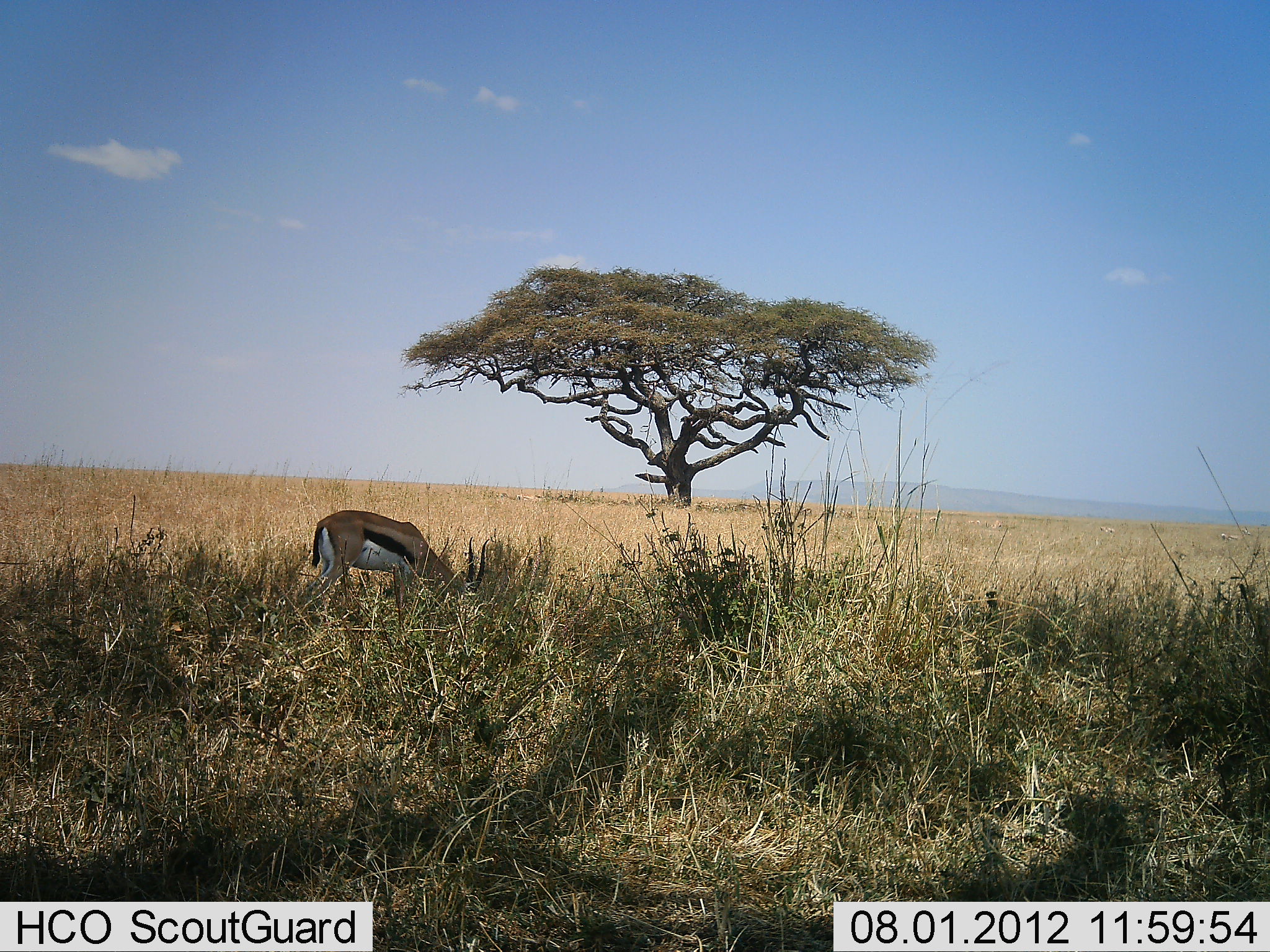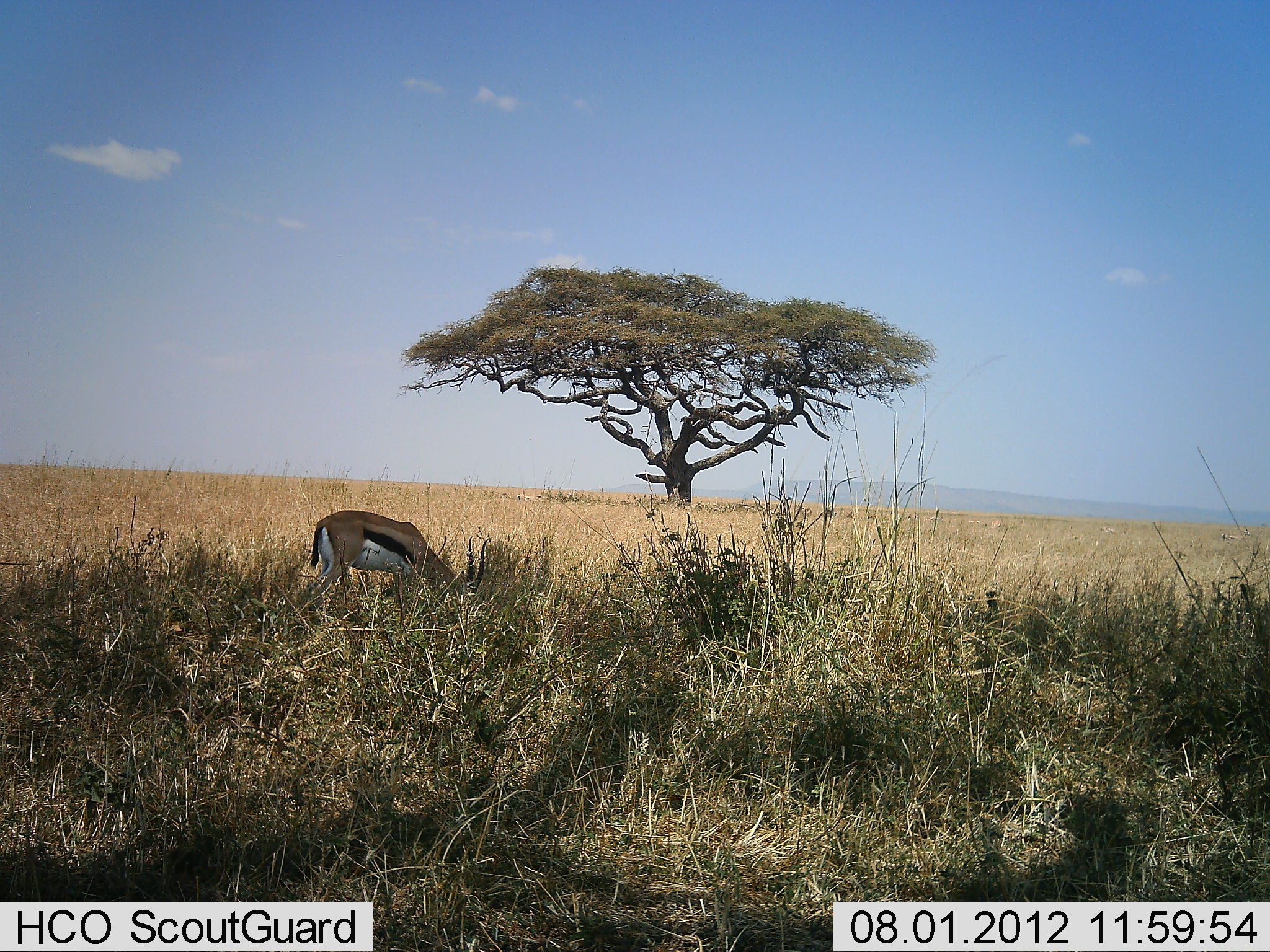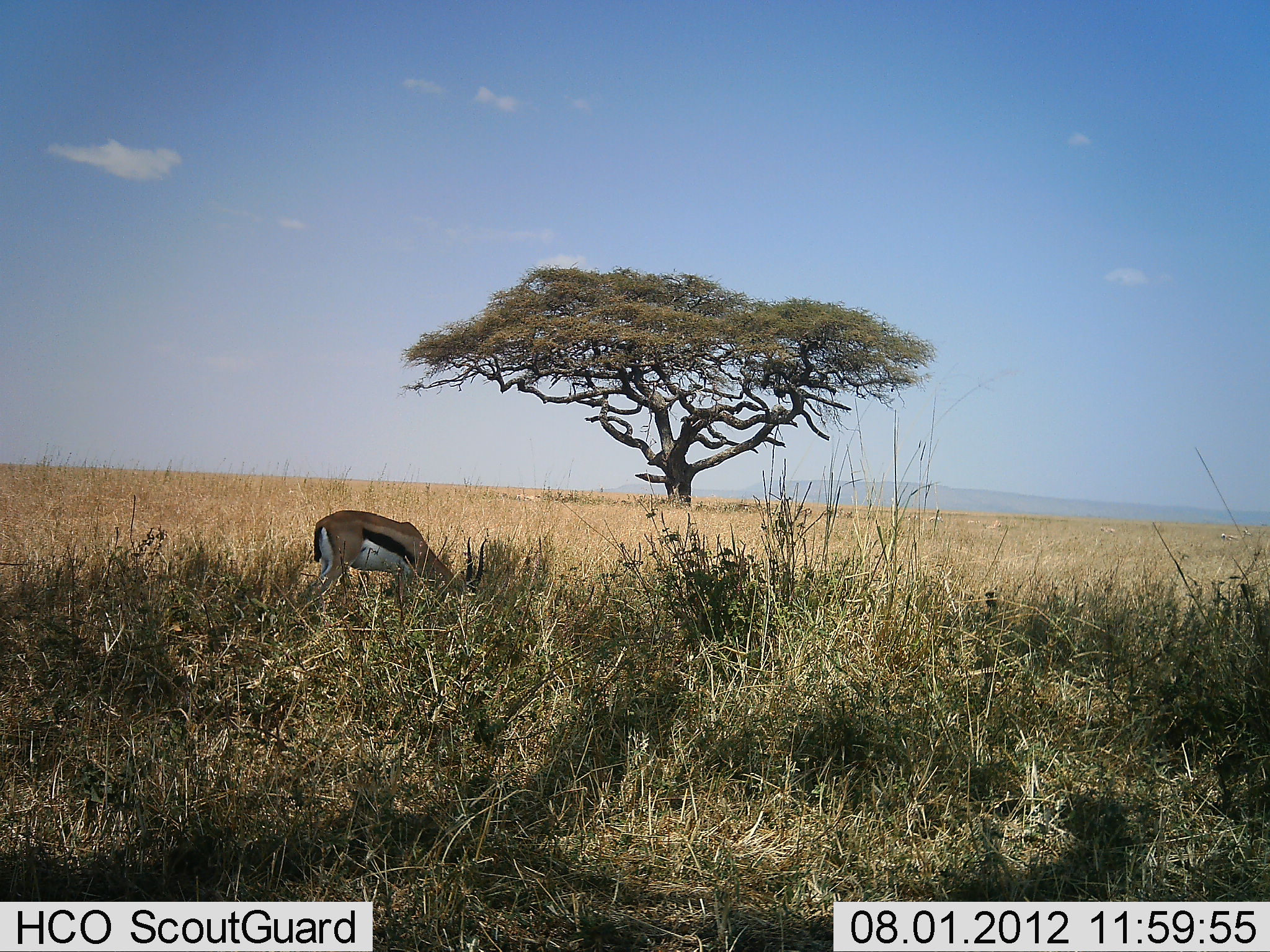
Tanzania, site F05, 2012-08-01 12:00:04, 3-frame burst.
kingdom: Animalia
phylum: Chordata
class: Mammalia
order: Artiodactyla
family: Bovidae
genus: Eudorcas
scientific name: Eudorcas thomsonii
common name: thomson's gazelle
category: gazellethomsons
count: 1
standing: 60%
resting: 0%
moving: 0%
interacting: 0%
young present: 0%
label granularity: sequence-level